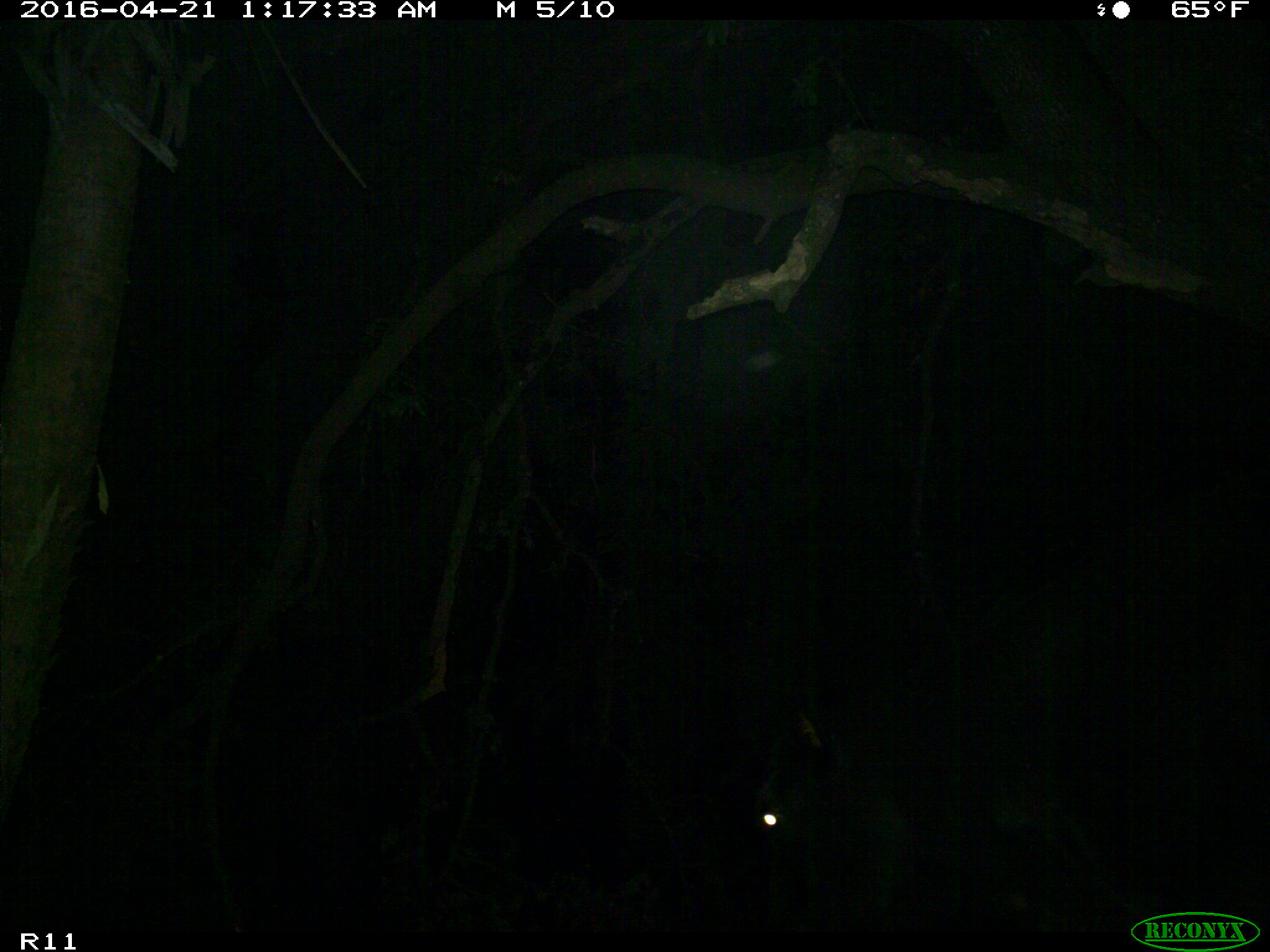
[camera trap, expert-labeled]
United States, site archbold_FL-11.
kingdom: Animalia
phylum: Chordata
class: Mammalia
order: Artiodactyla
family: Bovidae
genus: Bos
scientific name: Bos taurus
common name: domestic cow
Bos taurus (domestic cow).